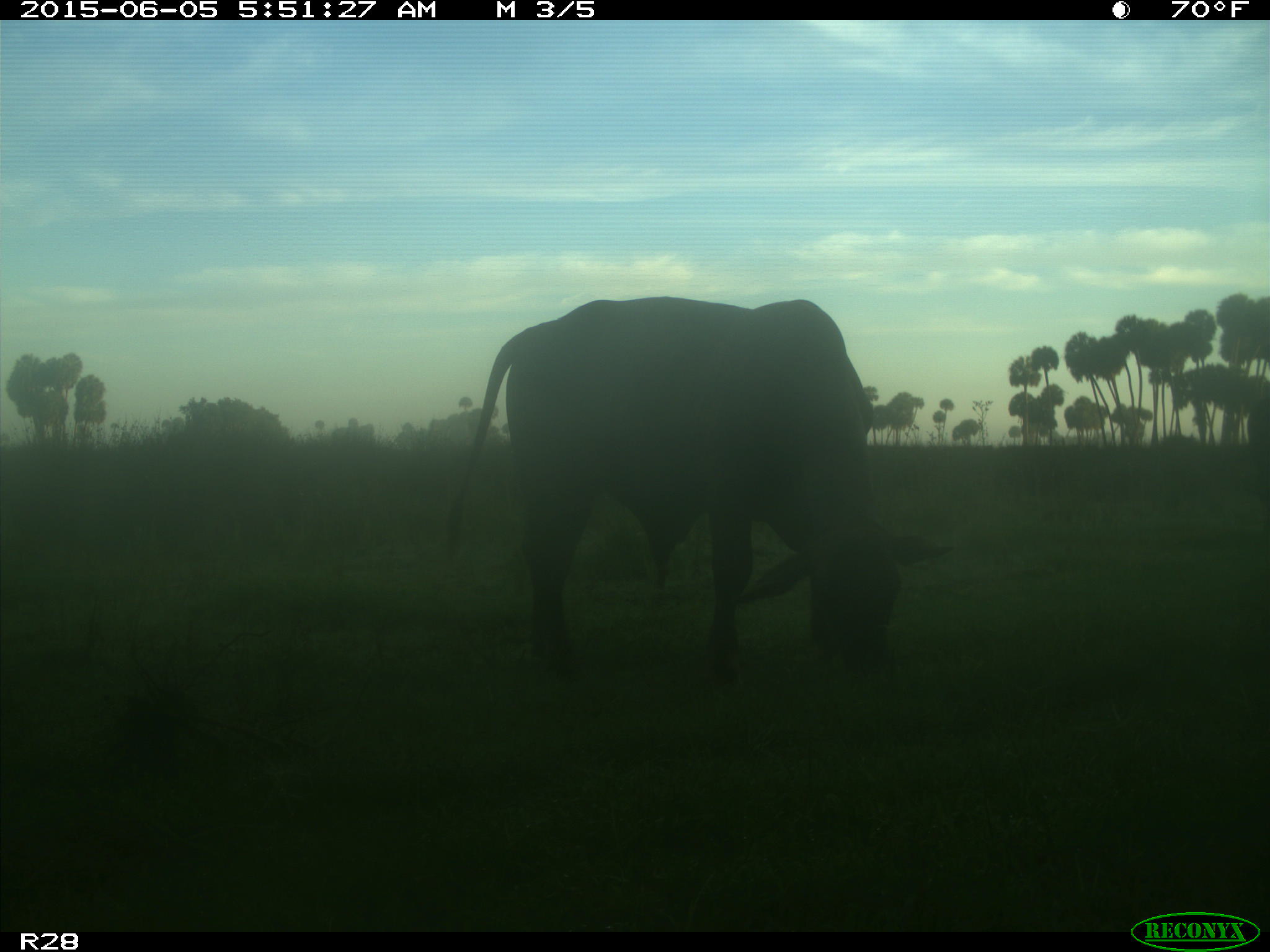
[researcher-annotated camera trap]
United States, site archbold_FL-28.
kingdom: Animalia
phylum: Chordata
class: Mammalia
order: Artiodactyla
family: Bovidae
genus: Bos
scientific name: Bos taurus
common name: domestic cow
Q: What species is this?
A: Bos taurus (domestic cow).